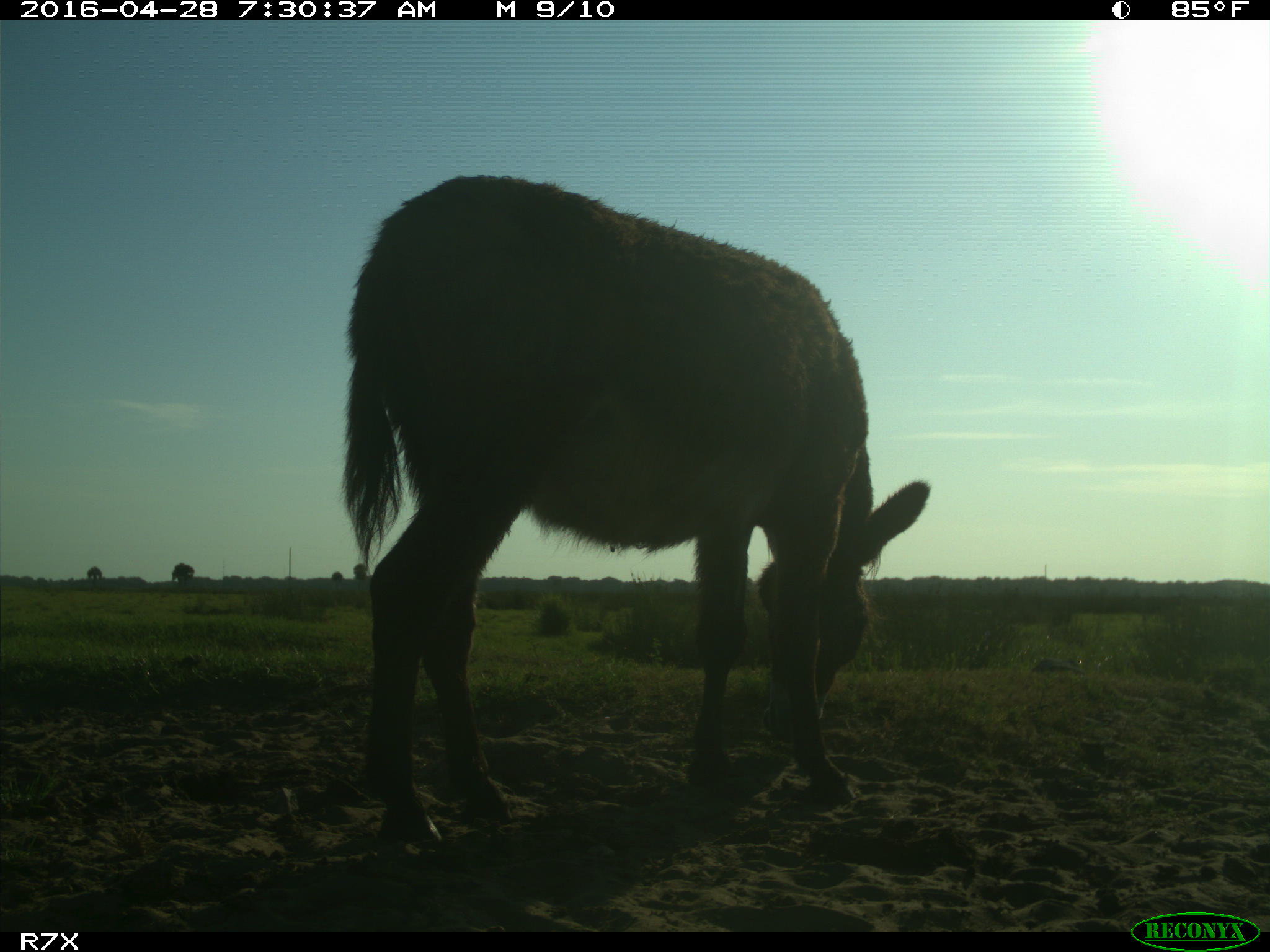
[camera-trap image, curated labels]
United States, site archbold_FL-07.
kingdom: Animalia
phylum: Chordata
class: Mammalia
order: Artiodactyla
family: Bovidae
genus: Bos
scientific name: Bos taurus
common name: domestic cow